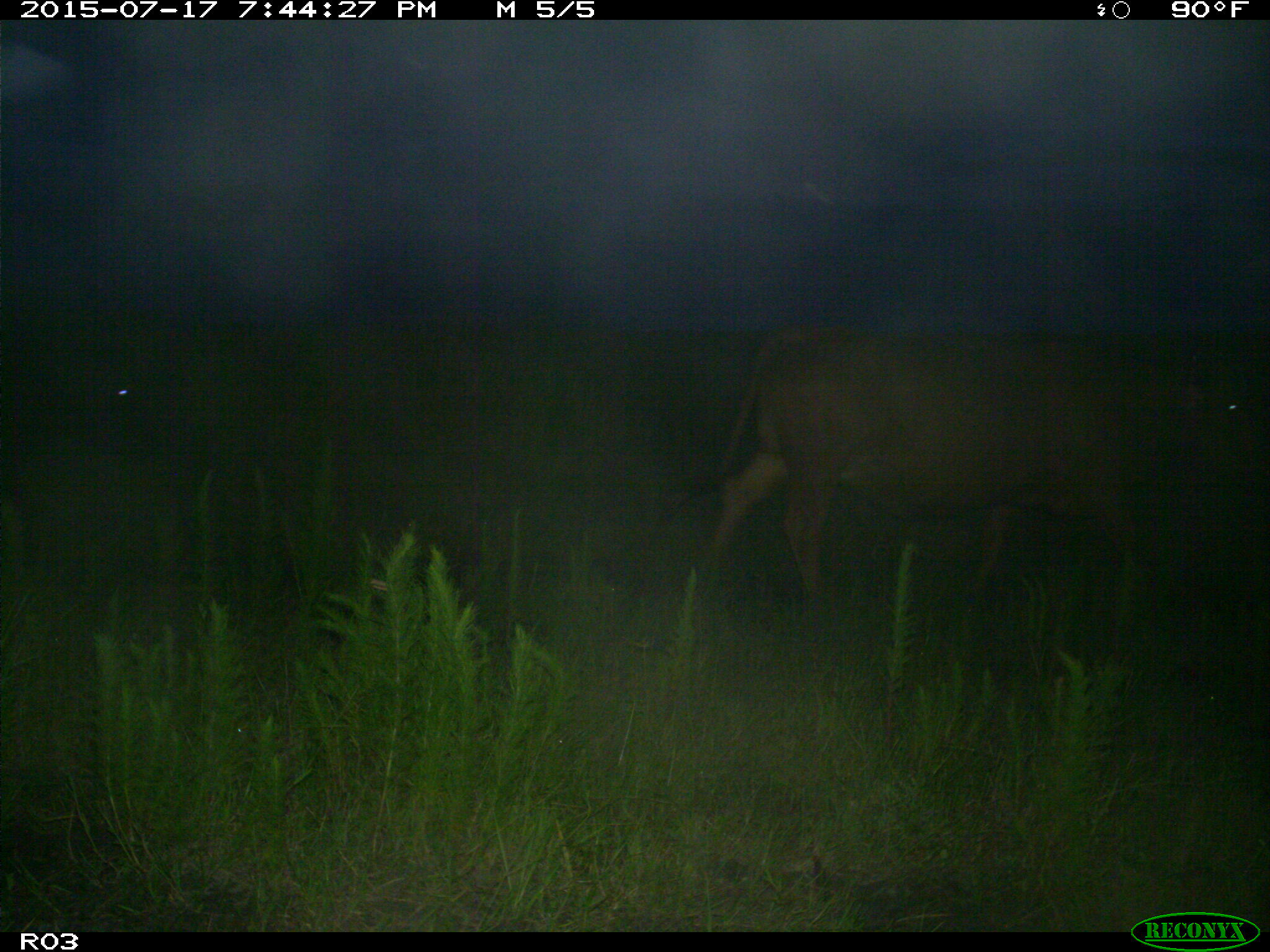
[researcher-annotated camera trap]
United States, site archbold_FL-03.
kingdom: Animalia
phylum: Chordata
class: Mammalia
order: Artiodactyla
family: Bovidae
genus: Bos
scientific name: Bos taurus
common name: domestic cow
Bos taurus (domestic cow).